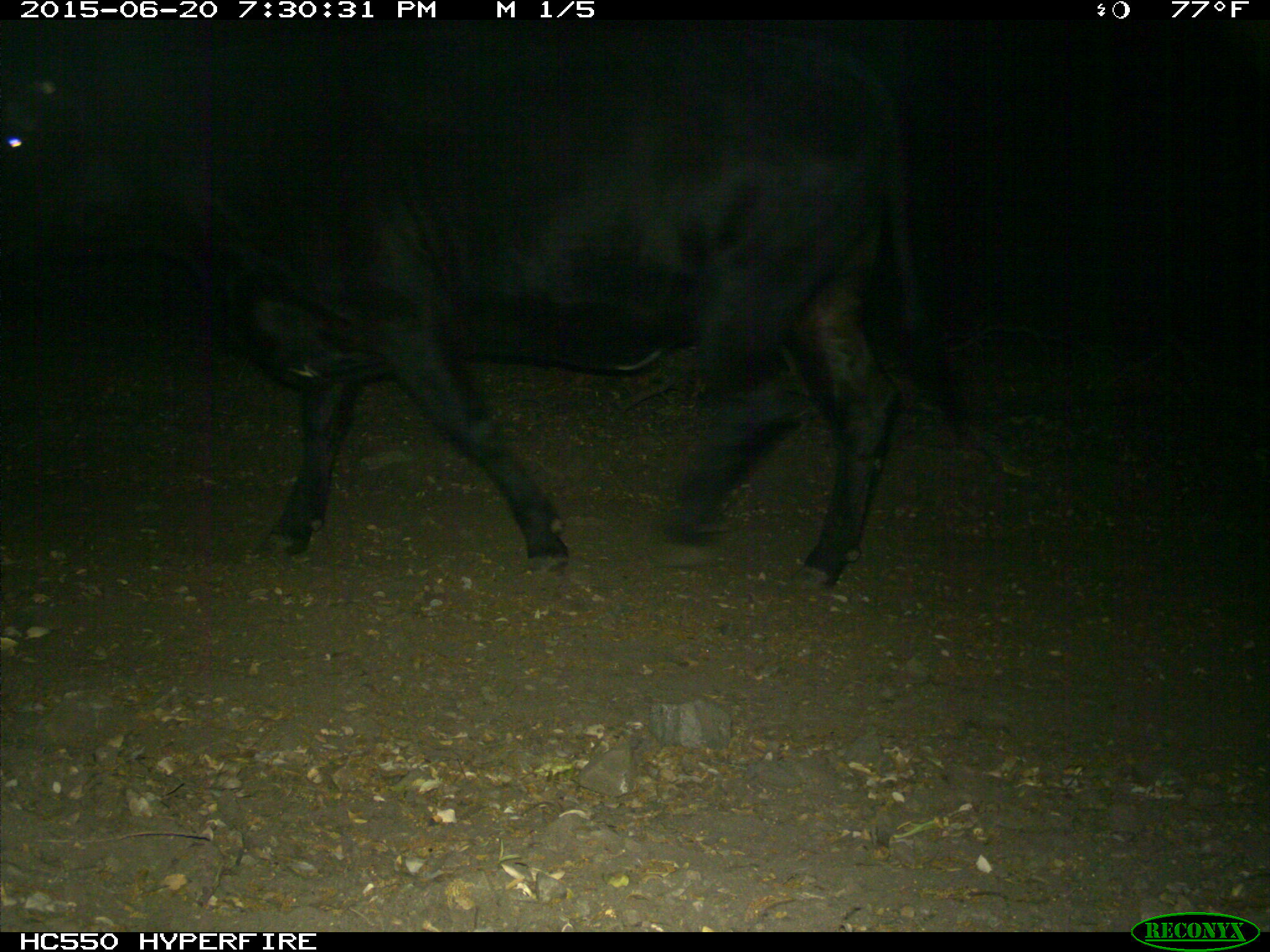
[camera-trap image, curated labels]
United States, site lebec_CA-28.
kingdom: Animalia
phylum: Chordata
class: Mammalia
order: Artiodactyla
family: Bovidae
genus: Bos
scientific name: Bos taurus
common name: domestic cow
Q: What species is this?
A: Bos taurus (domestic cow).